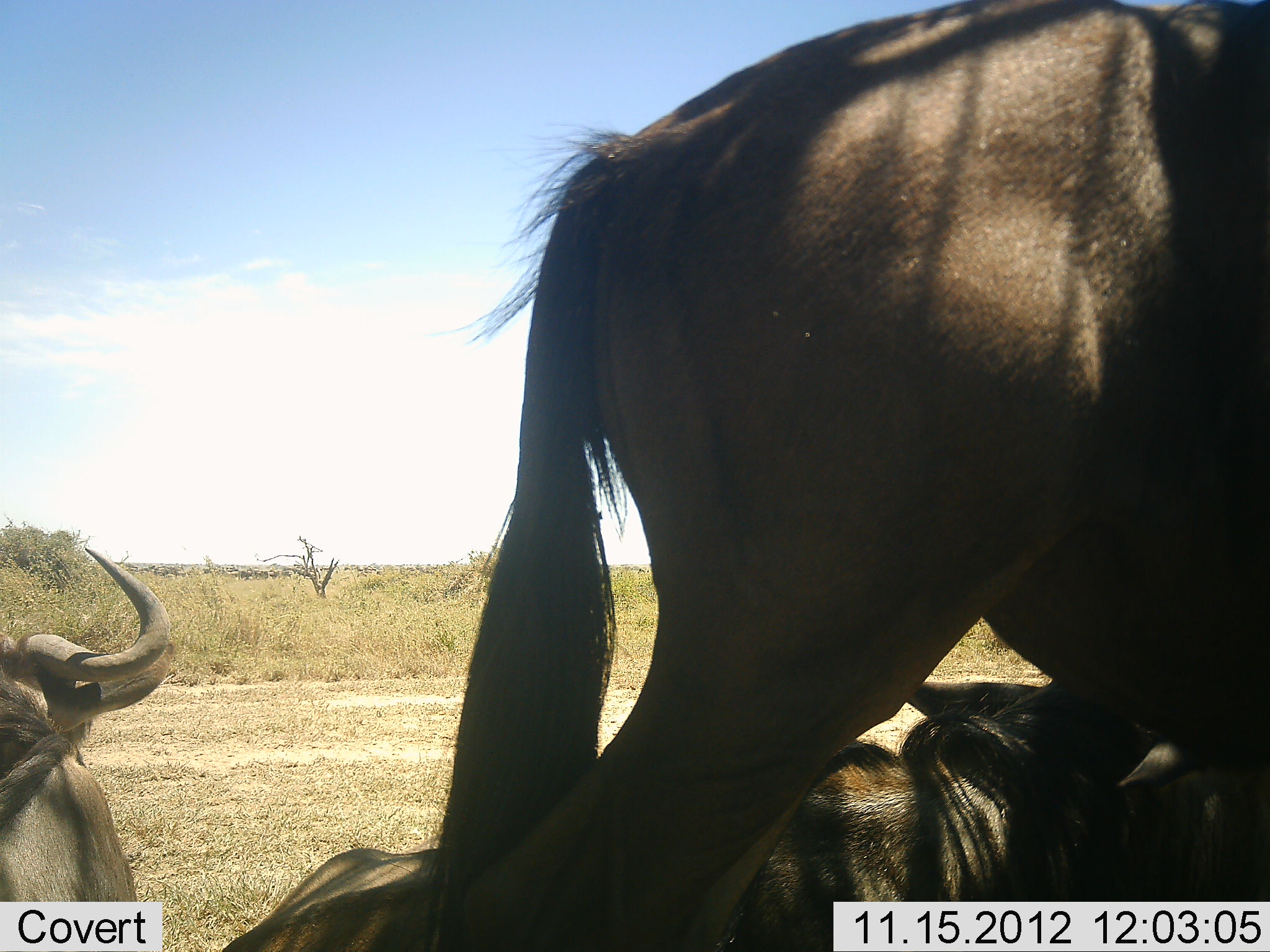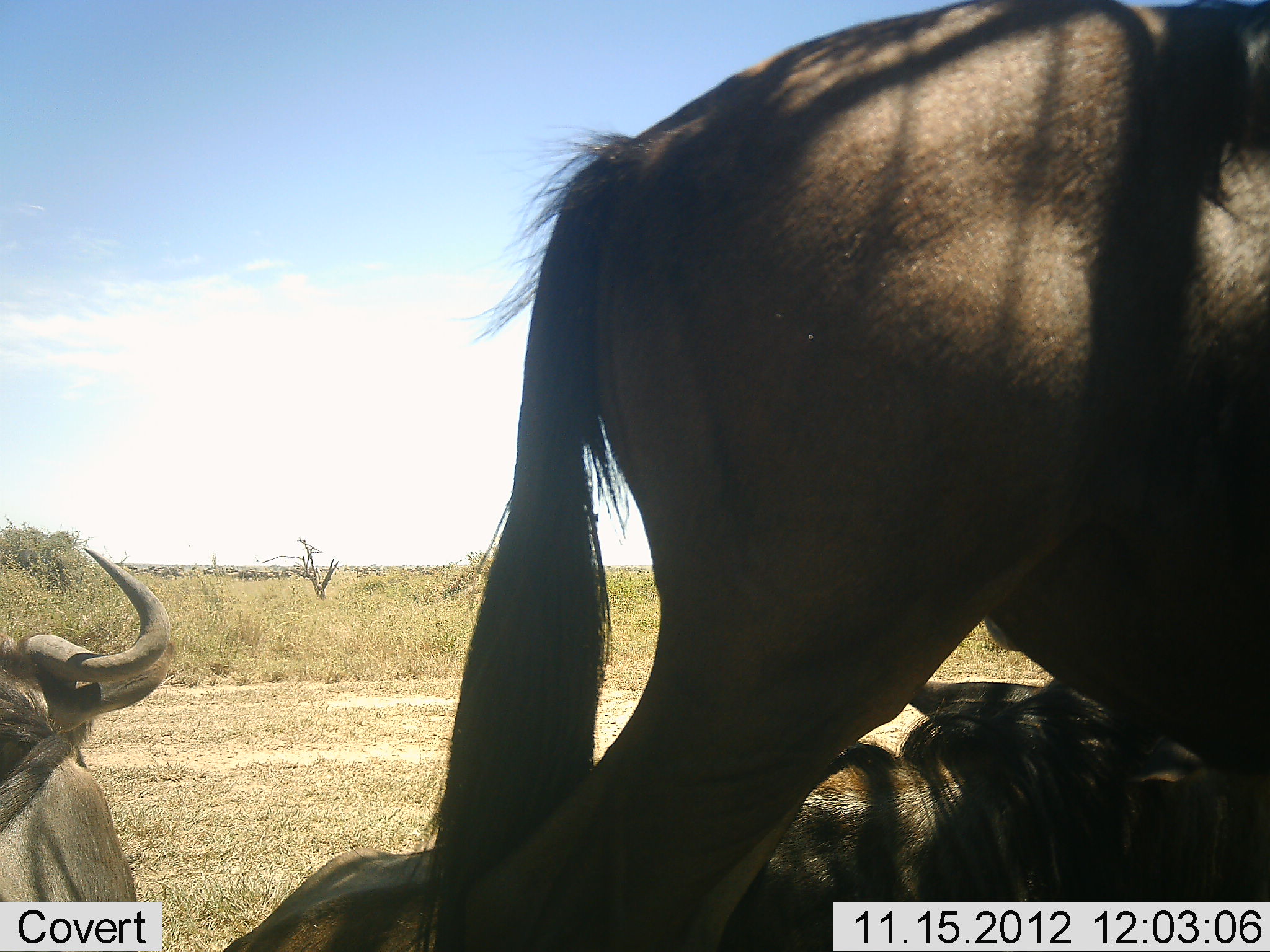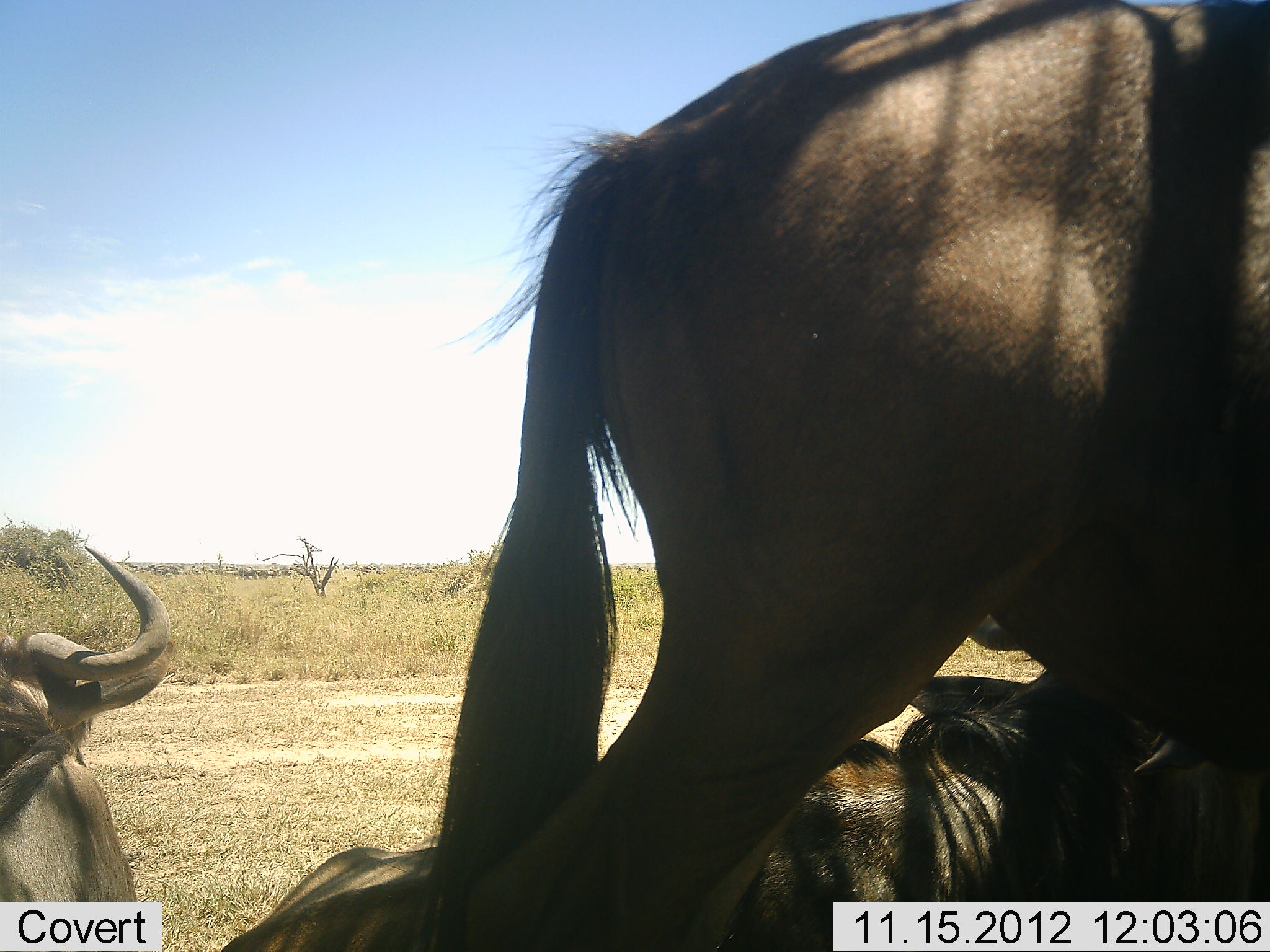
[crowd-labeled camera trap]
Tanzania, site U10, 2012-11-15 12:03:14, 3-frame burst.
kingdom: Animalia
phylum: Chordata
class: Mammalia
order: Artiodactyla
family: Bovidae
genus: Connochaetes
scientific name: Connochaetes taurinus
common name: blue wildebeest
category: wildebeest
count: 3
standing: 70%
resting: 100%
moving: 20%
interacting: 0%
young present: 0%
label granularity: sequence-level